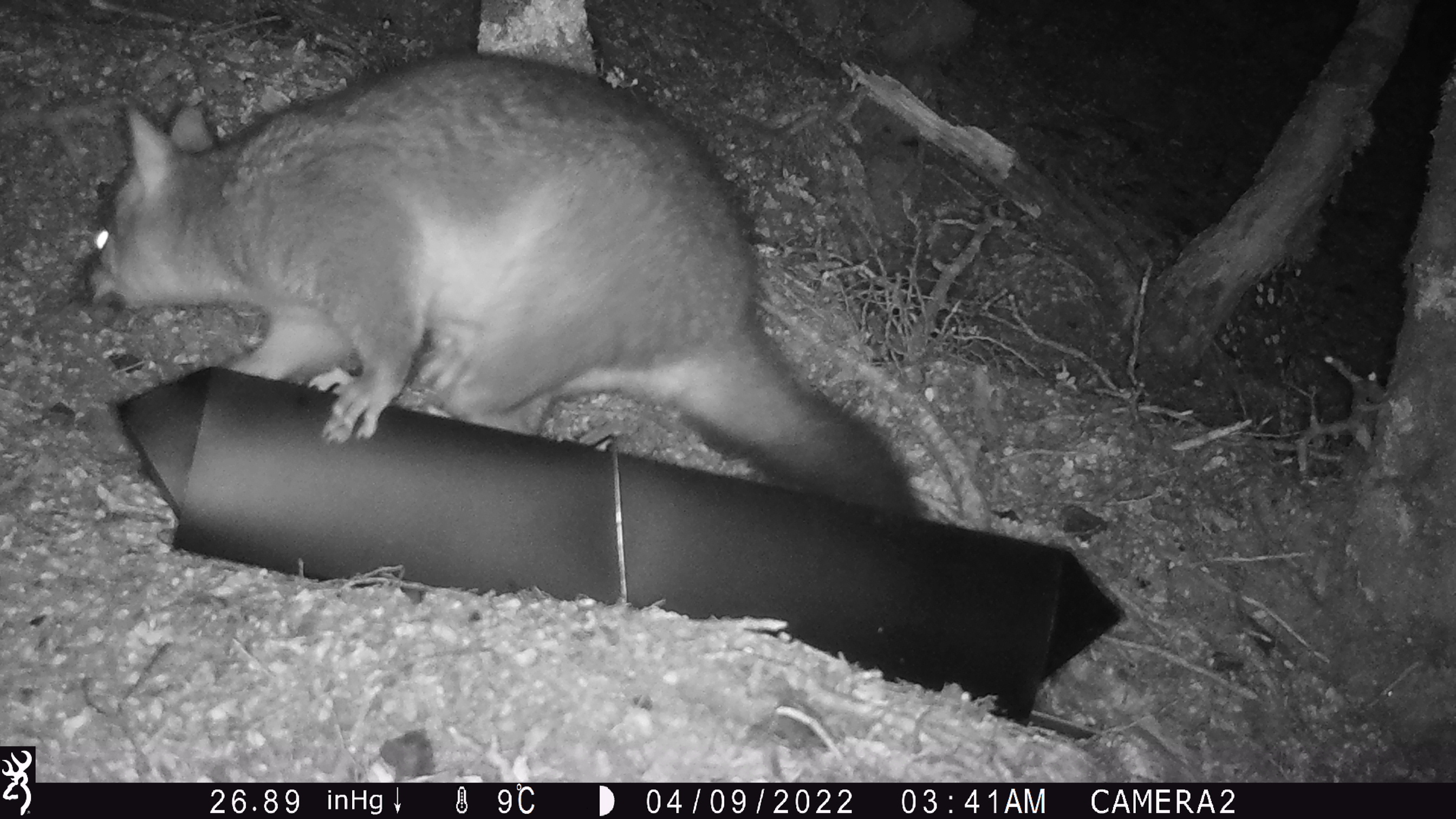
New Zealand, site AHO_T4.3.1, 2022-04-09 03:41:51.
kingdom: Animalia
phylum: Chordata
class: Mammalia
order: Diprotodontia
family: Phalangeridae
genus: Trichosurus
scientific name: Trichosurus vulpecula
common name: common brushtail possum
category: possum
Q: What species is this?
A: Possum (common brushtail possum) (Trichosurus vulpecula).